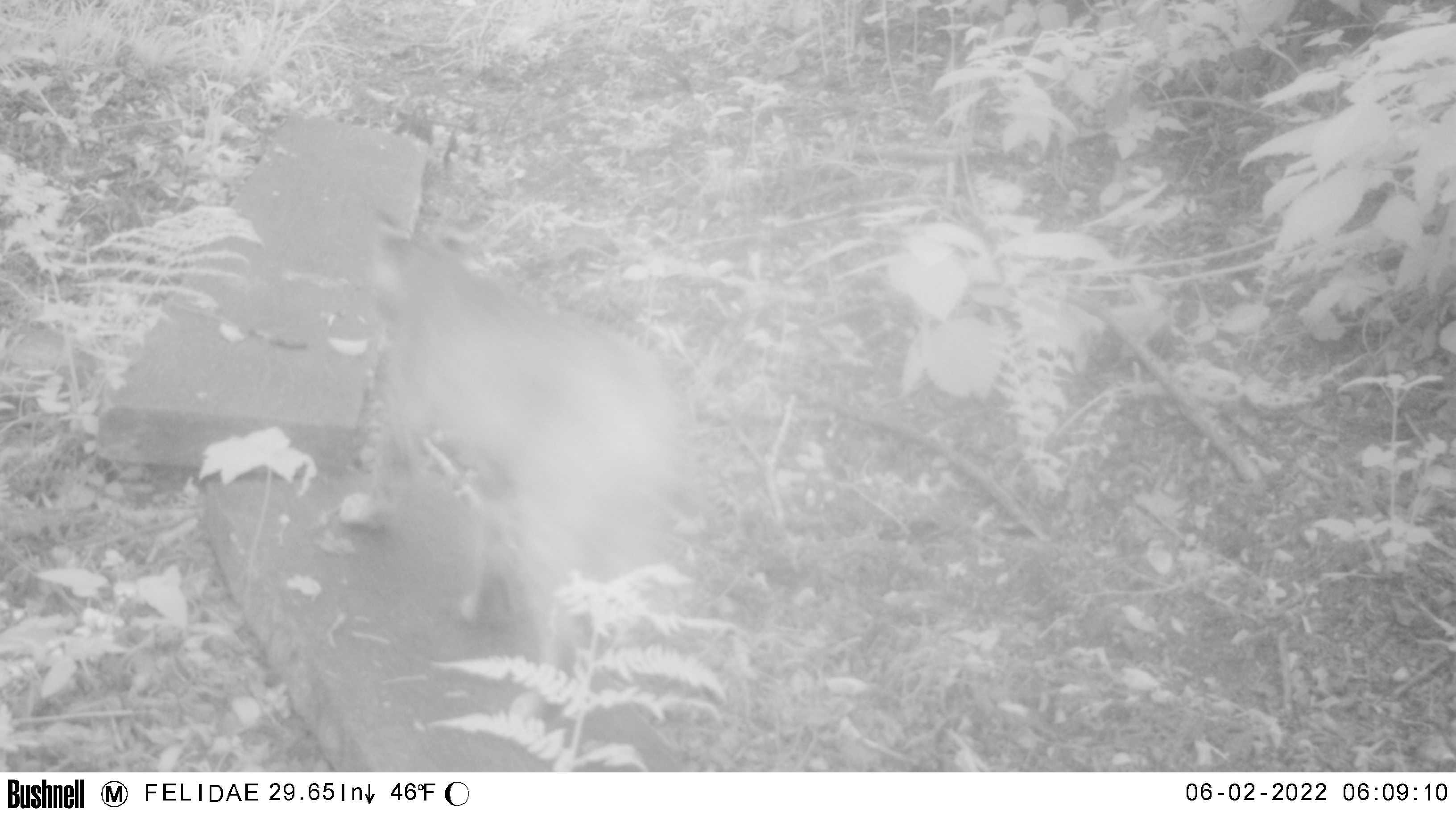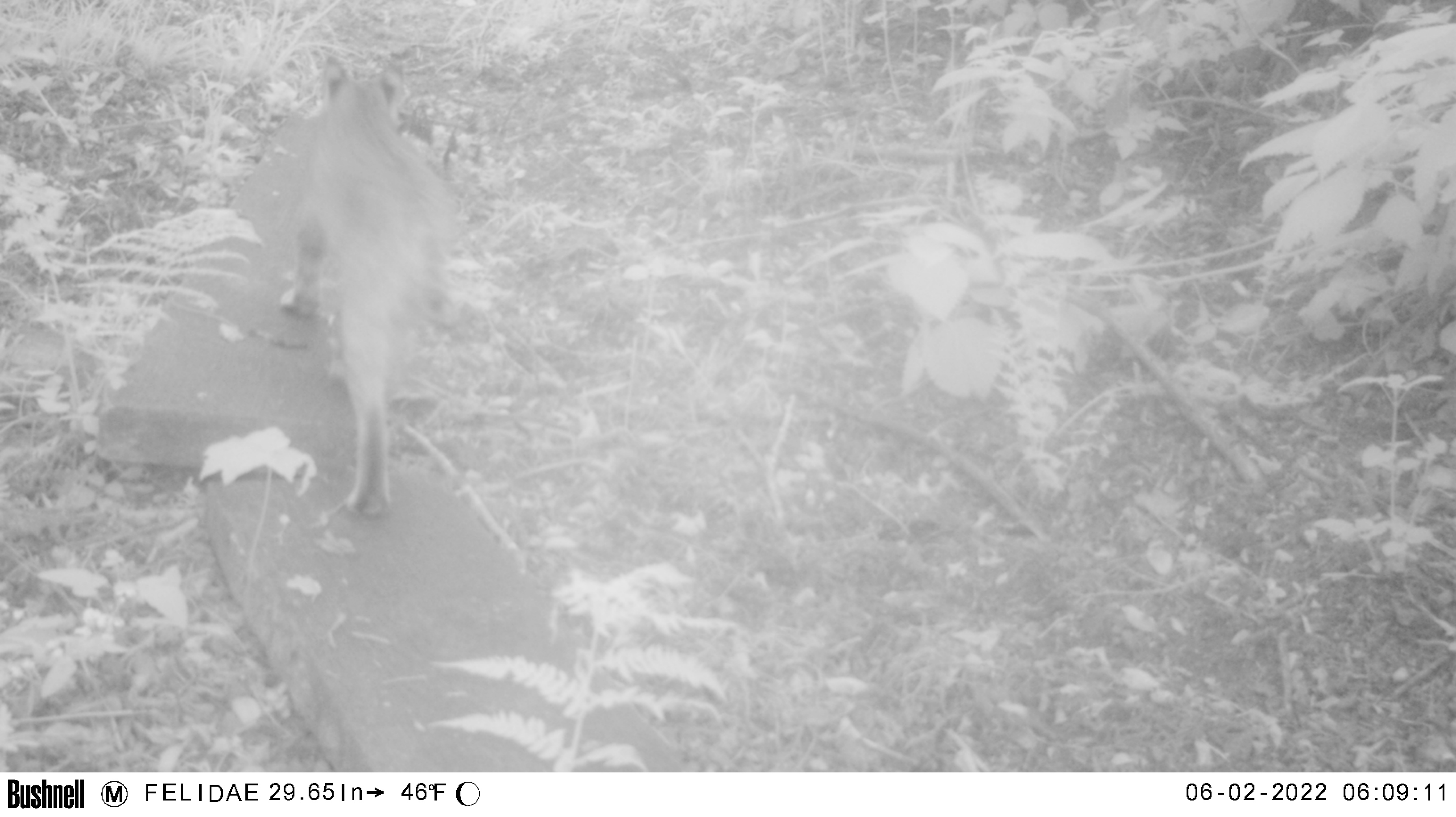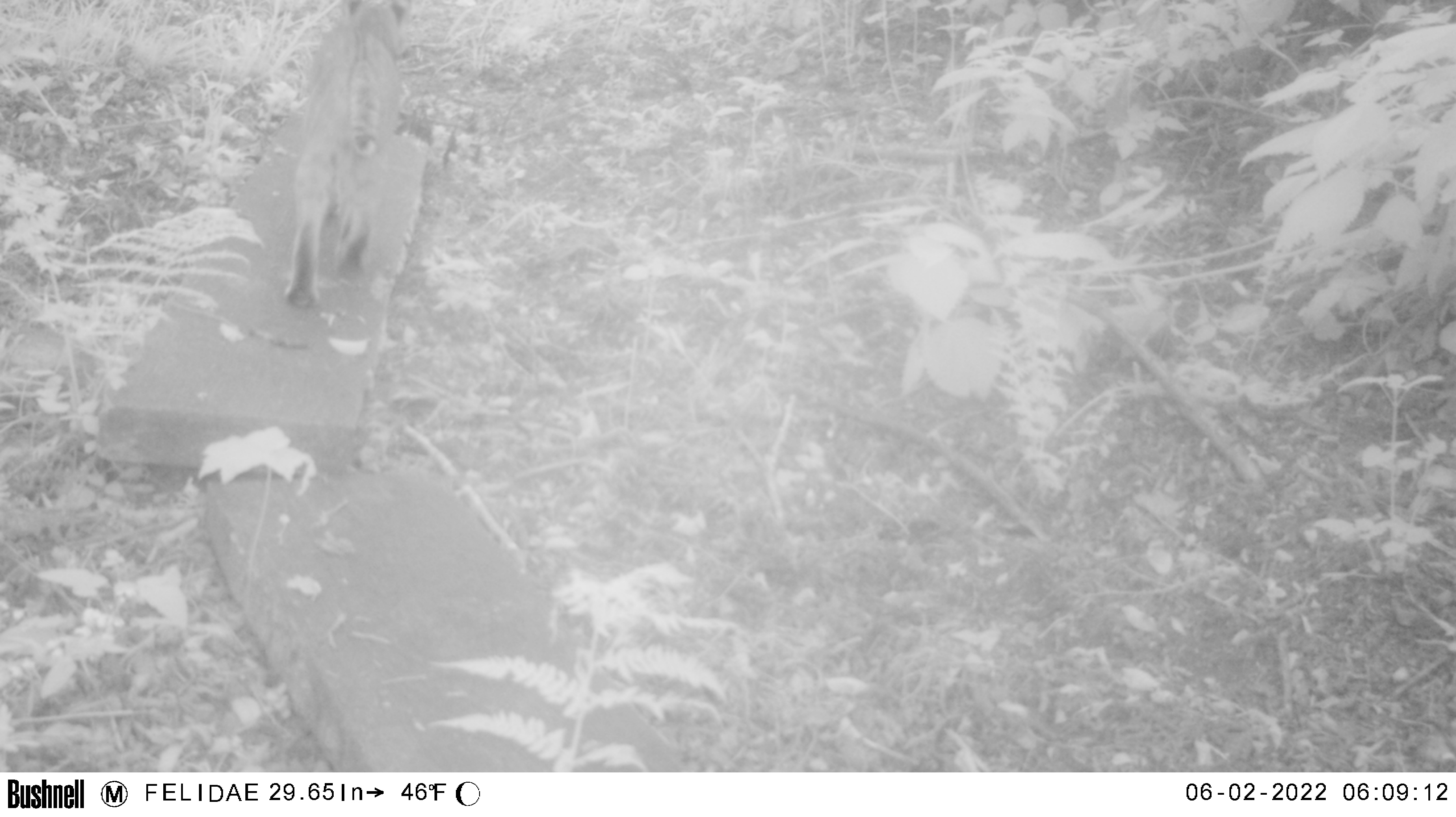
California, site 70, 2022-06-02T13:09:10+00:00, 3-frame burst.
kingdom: Animalia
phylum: Chordata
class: Mammalia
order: Carnivora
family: Felidae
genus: Lynx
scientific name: Lynx rufus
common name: bobcat